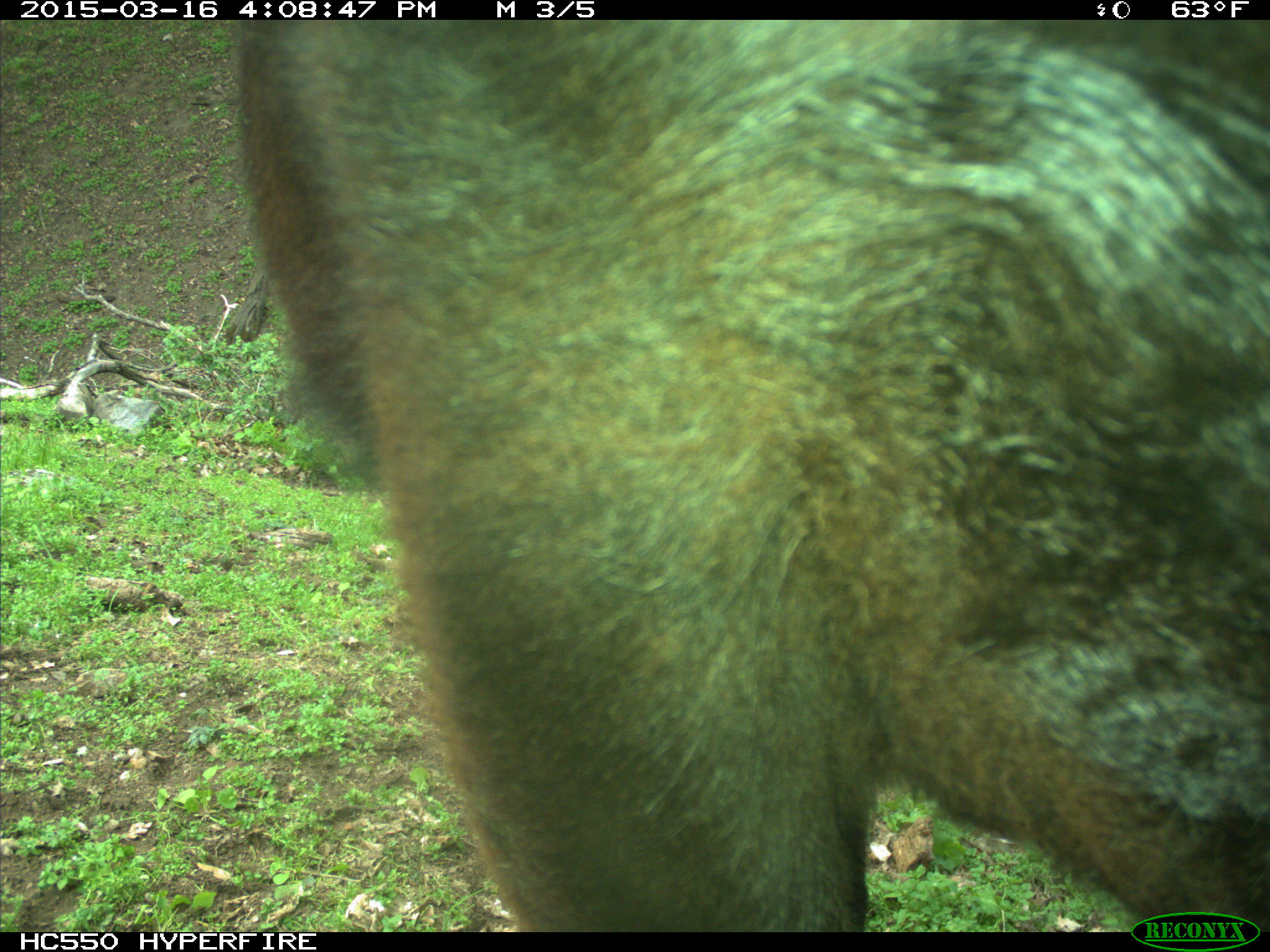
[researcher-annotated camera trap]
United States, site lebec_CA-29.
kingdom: Animalia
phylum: Chordata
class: Mammalia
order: Artiodactyla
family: Bovidae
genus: Bos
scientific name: Bos taurus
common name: domestic cow